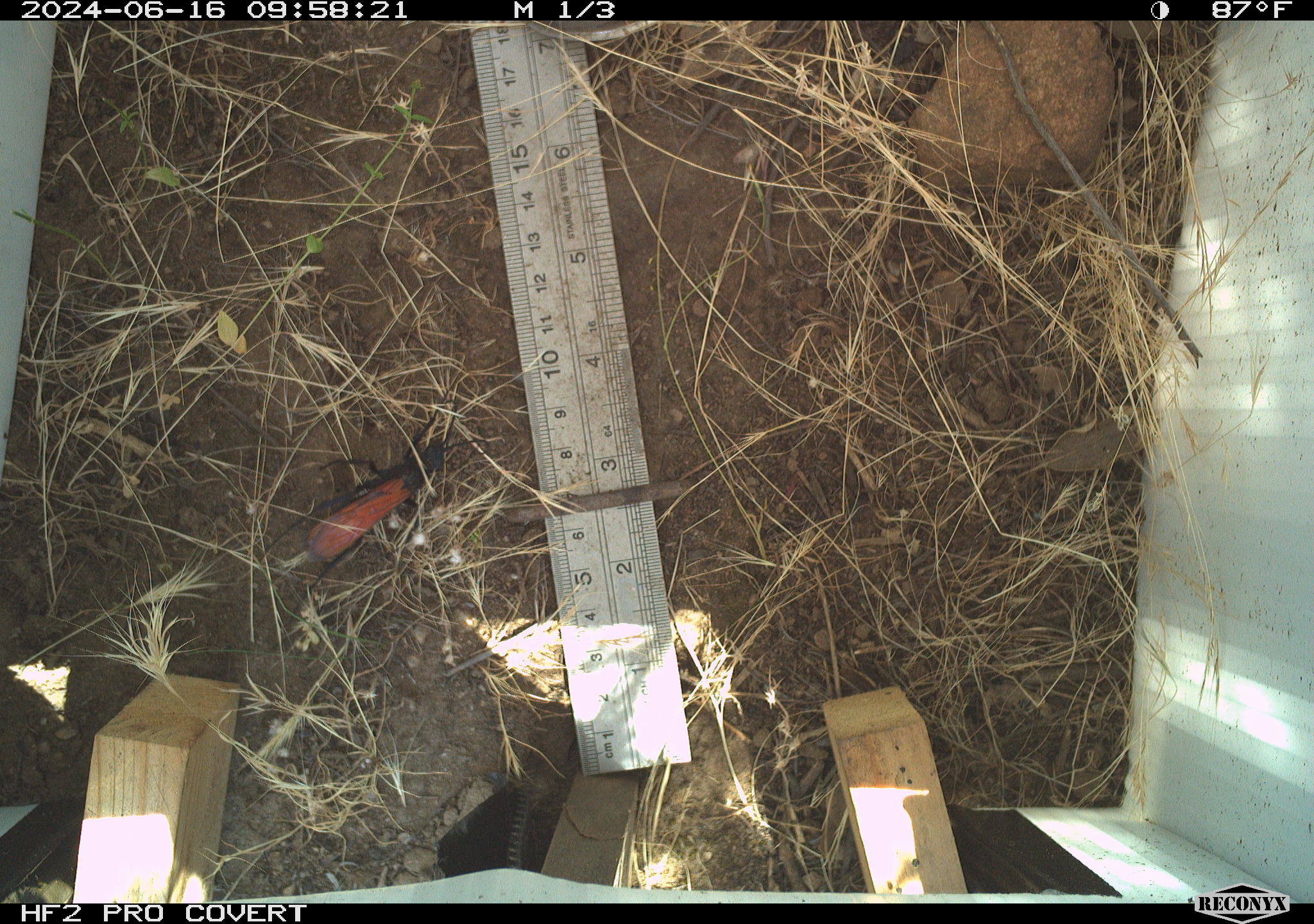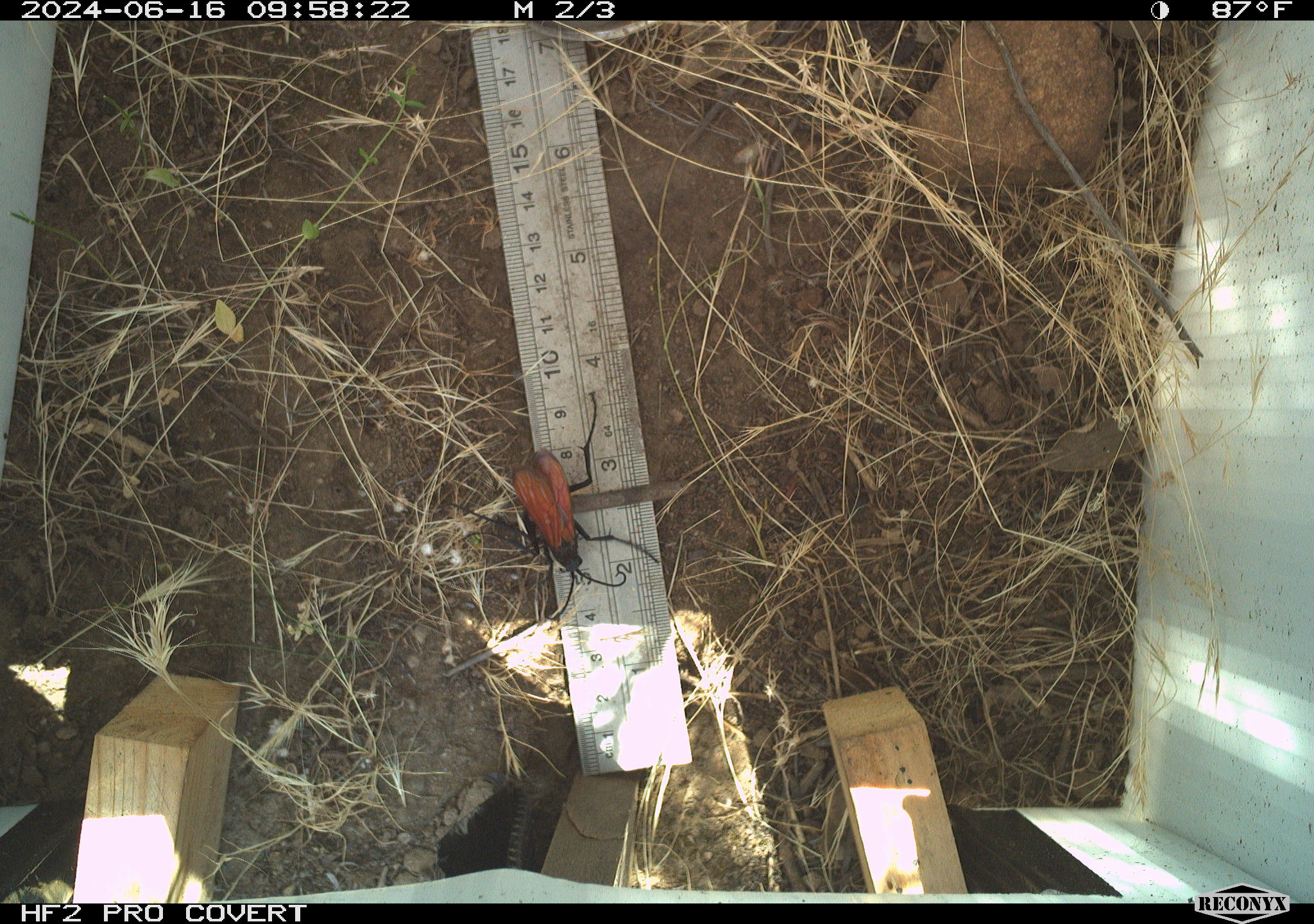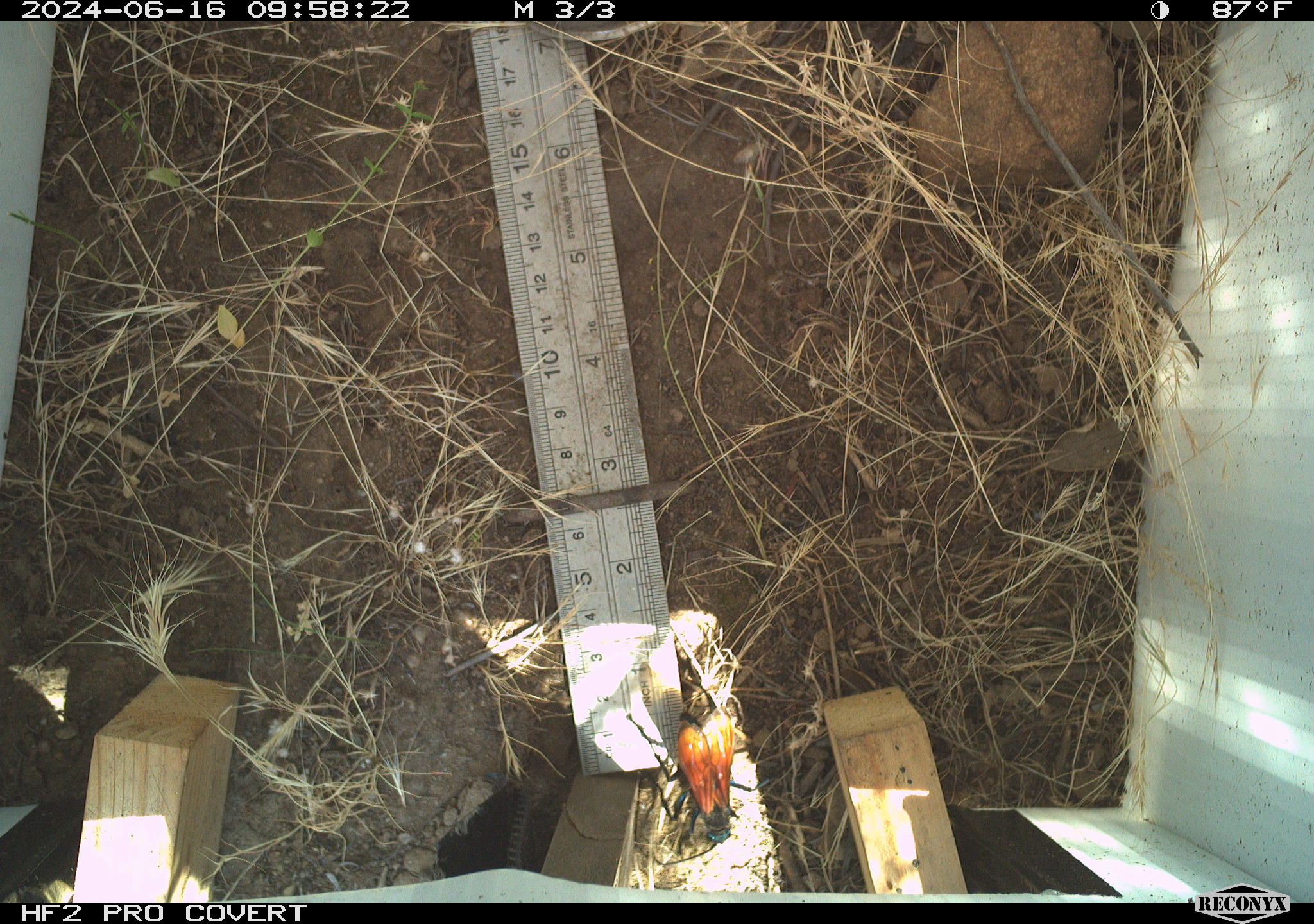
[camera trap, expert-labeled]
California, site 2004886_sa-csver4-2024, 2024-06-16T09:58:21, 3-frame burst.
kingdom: Animalia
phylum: Arthropoda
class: Insecta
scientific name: Insecta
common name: insect